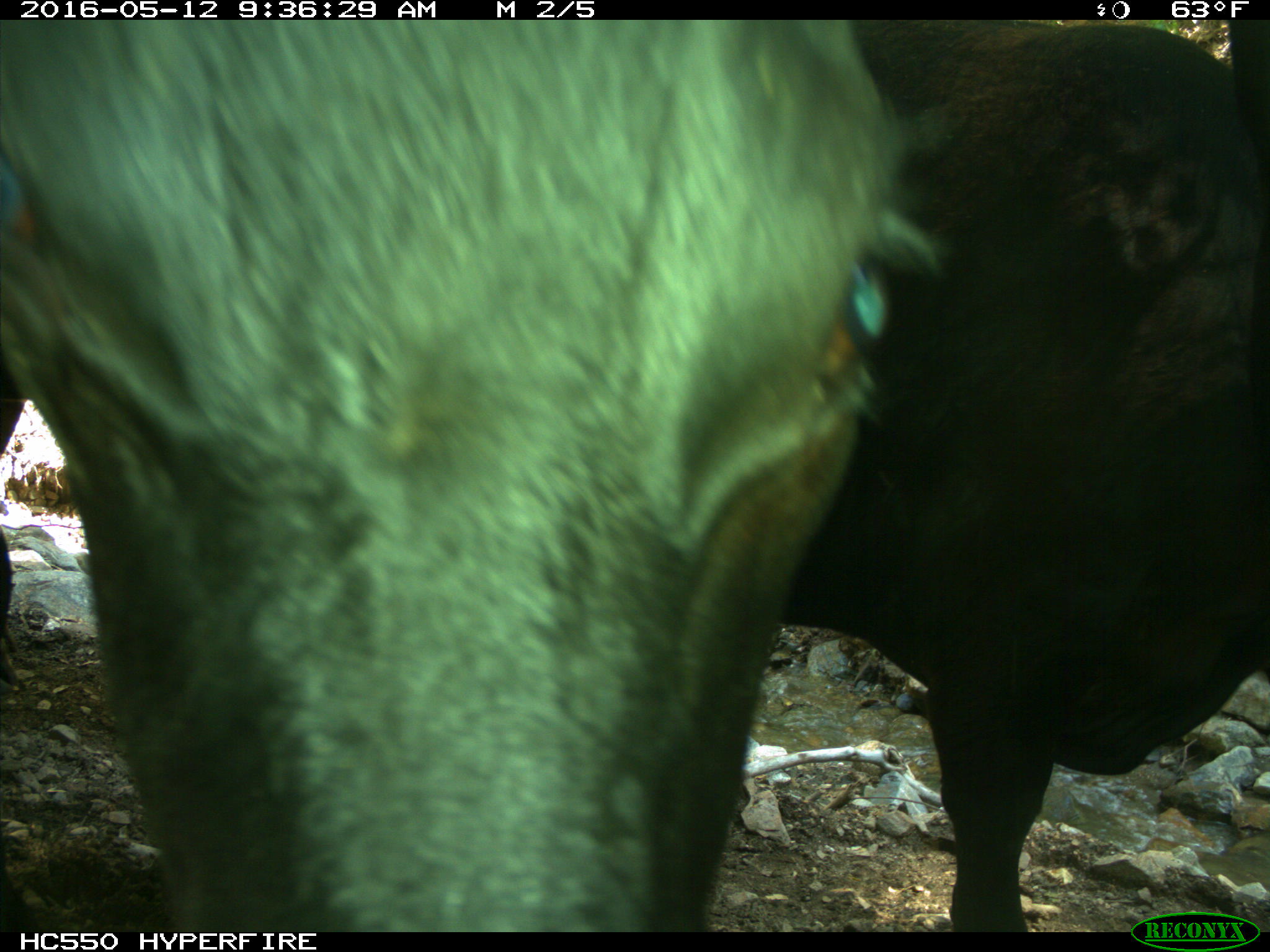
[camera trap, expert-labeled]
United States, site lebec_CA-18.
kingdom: Animalia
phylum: Chordata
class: Mammalia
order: Artiodactyla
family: Bovidae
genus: Bos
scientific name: Bos taurus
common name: domestic cow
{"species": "Bos taurus (domestic cow)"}